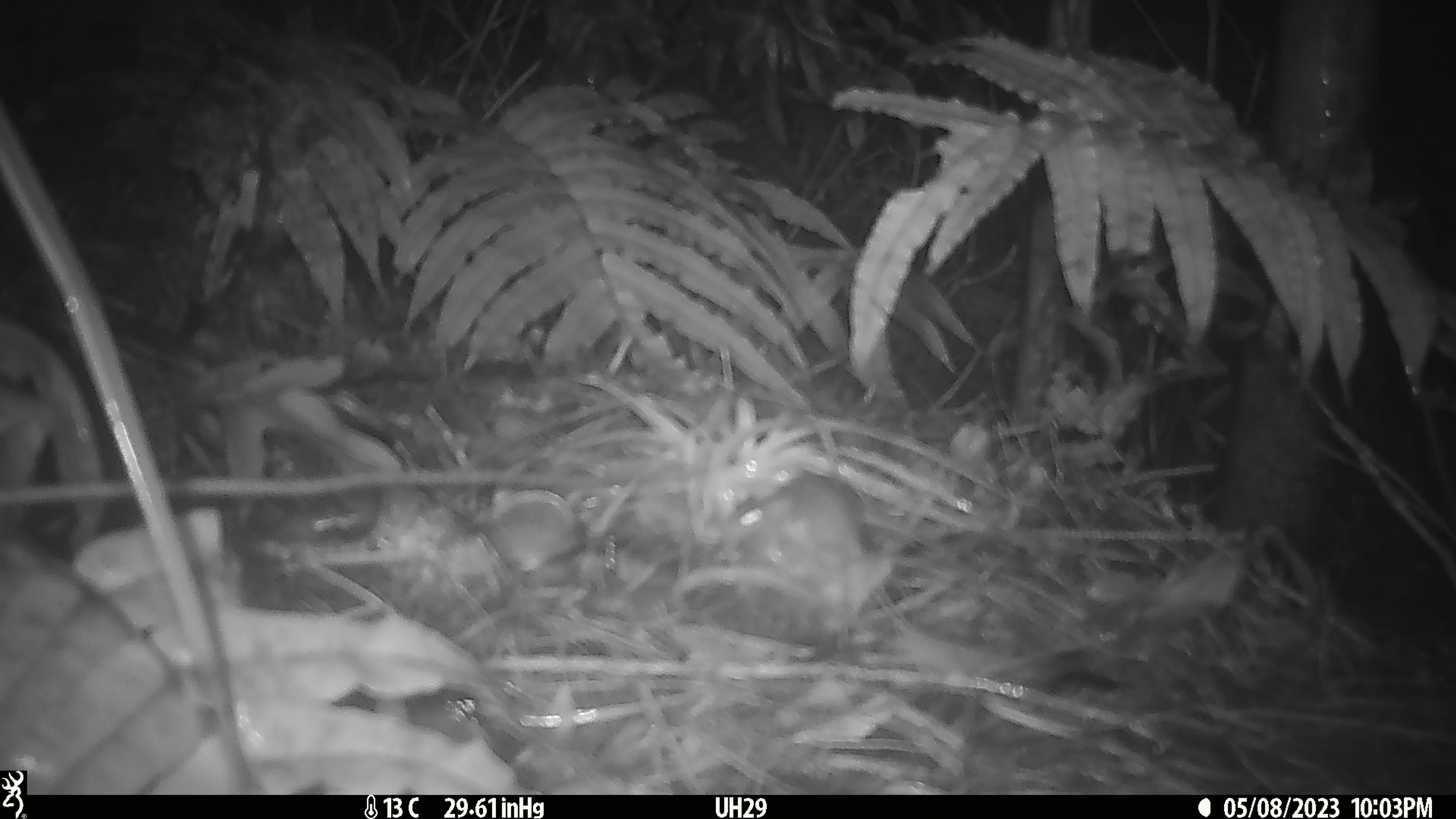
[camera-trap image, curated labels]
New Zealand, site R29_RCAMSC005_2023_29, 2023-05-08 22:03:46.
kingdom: Animalia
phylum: Chordata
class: Mammalia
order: Rodentia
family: Muridae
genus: Mus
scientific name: Mus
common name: mouse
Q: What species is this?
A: Mouse (Mus).